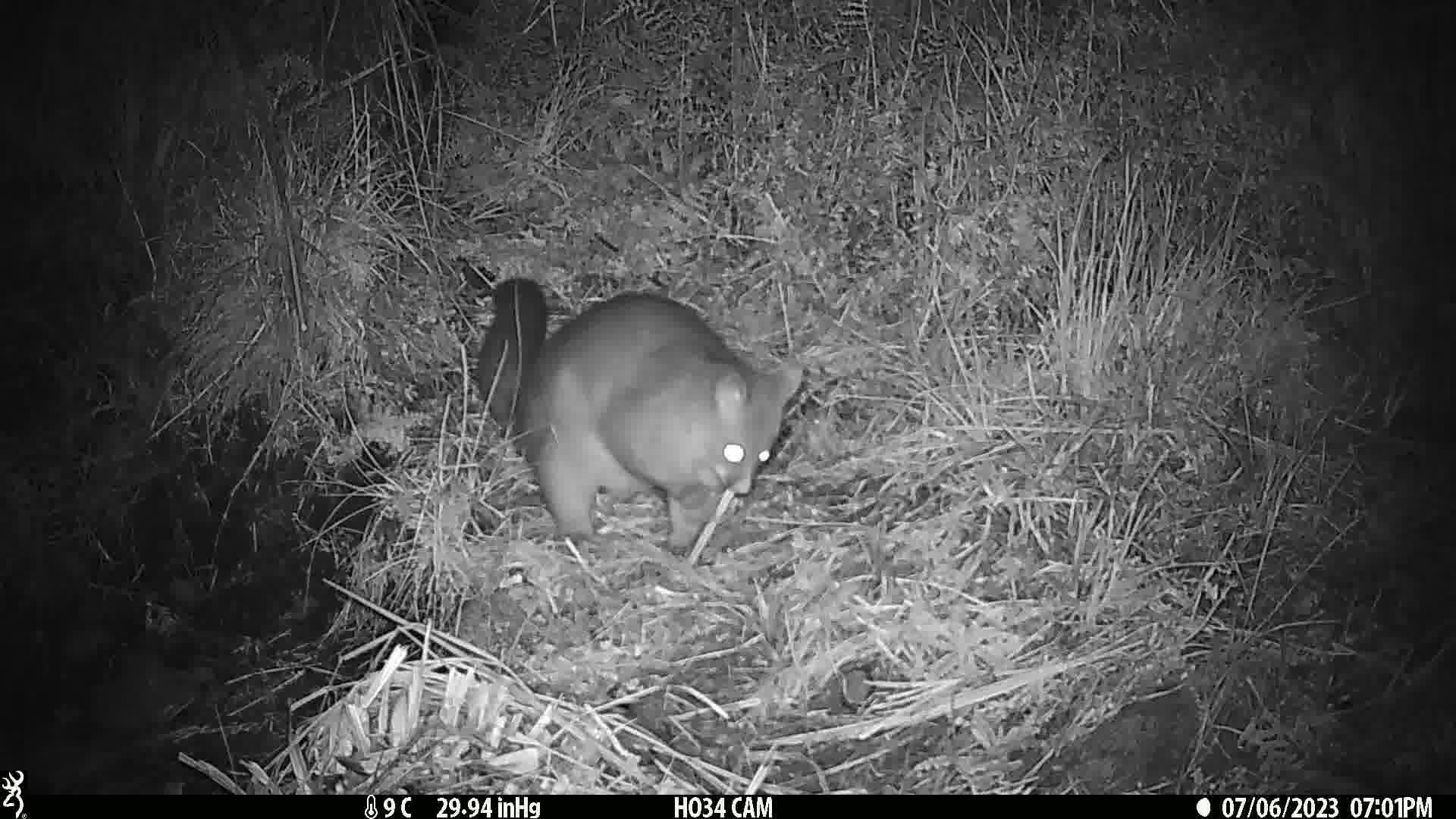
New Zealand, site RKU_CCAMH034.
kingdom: Animalia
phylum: Chordata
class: Mammalia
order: Diprotodontia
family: Phalangeridae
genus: Trichosurus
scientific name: Trichosurus vulpecula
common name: common brushtail possum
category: possum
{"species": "possum (common brushtail possum) (Trichosurus vulpecula)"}